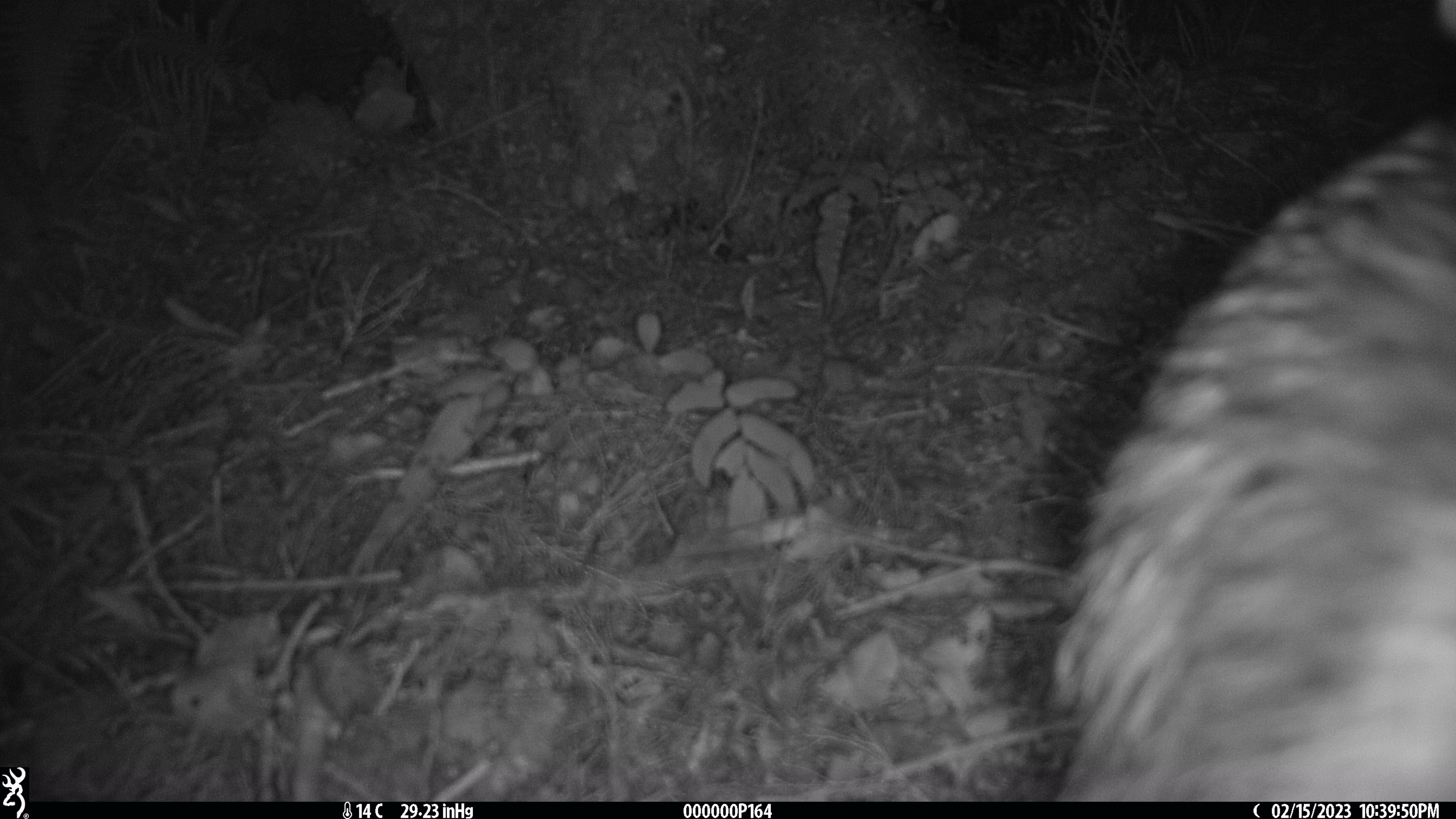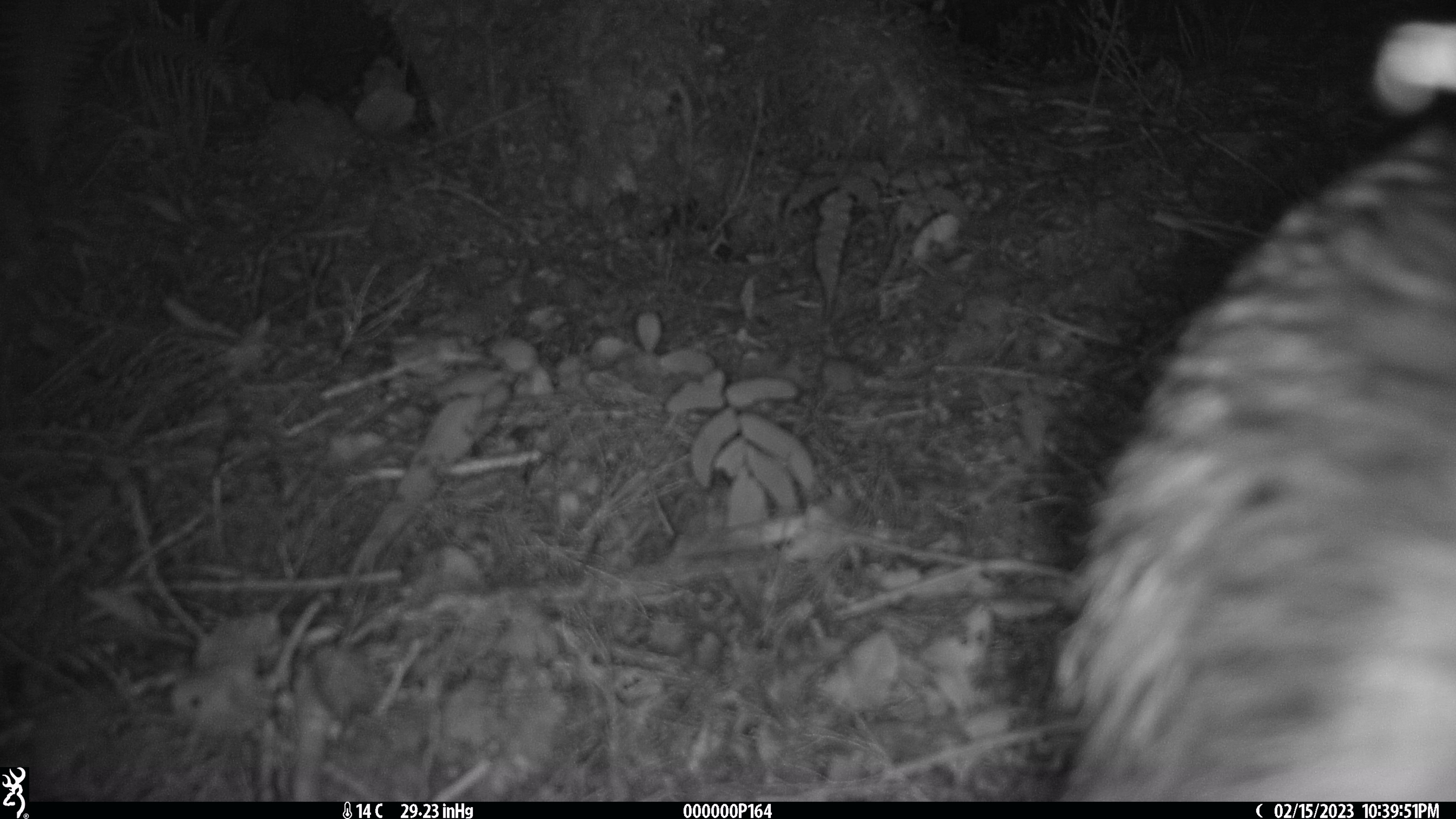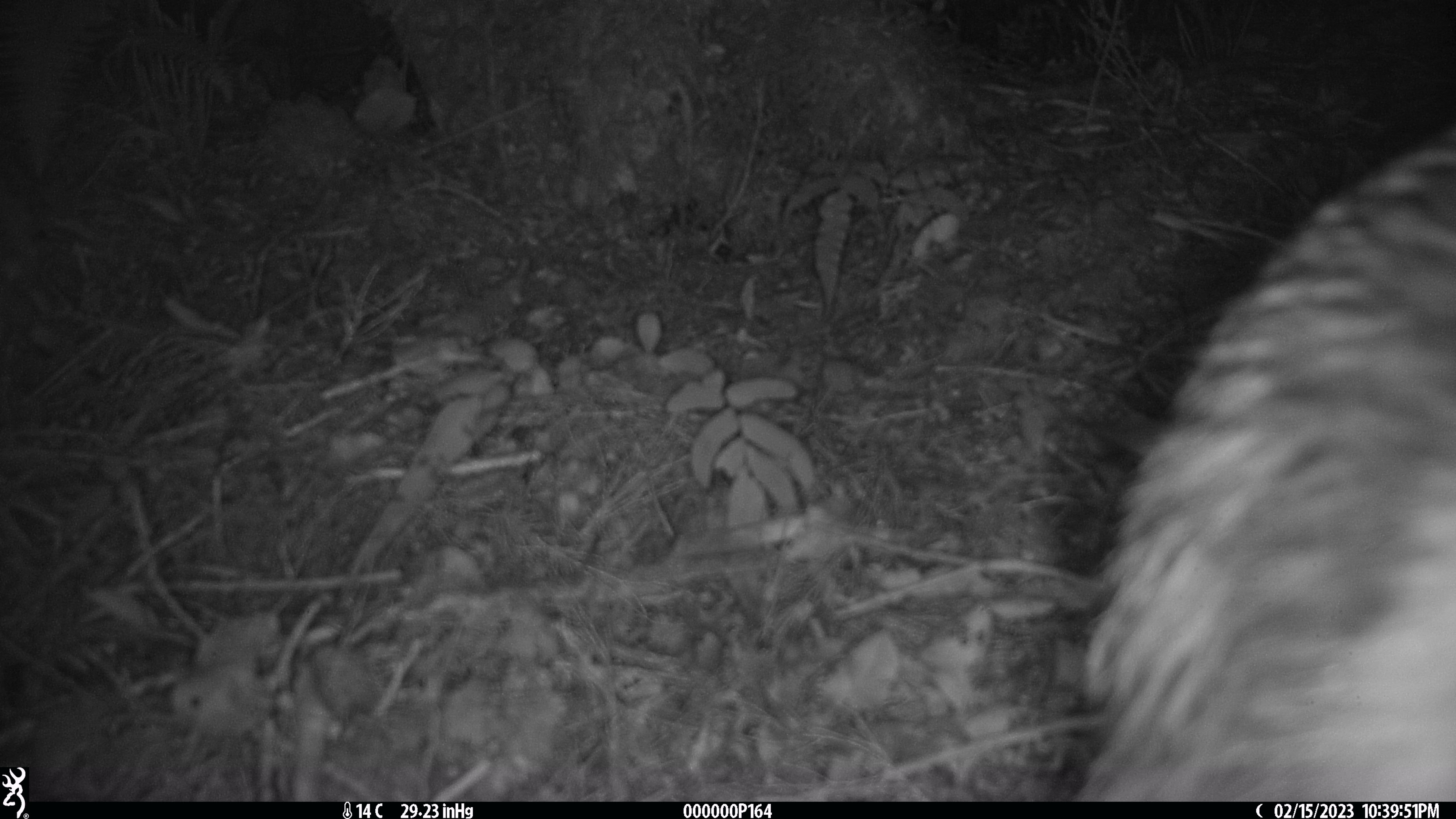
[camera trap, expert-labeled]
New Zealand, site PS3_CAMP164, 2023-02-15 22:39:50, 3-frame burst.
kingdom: Animalia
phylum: Chordata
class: Aves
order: Apterygiformes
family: Apterygidae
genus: Apteryx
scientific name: Apteryx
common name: kiwi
Kiwi (Apteryx).